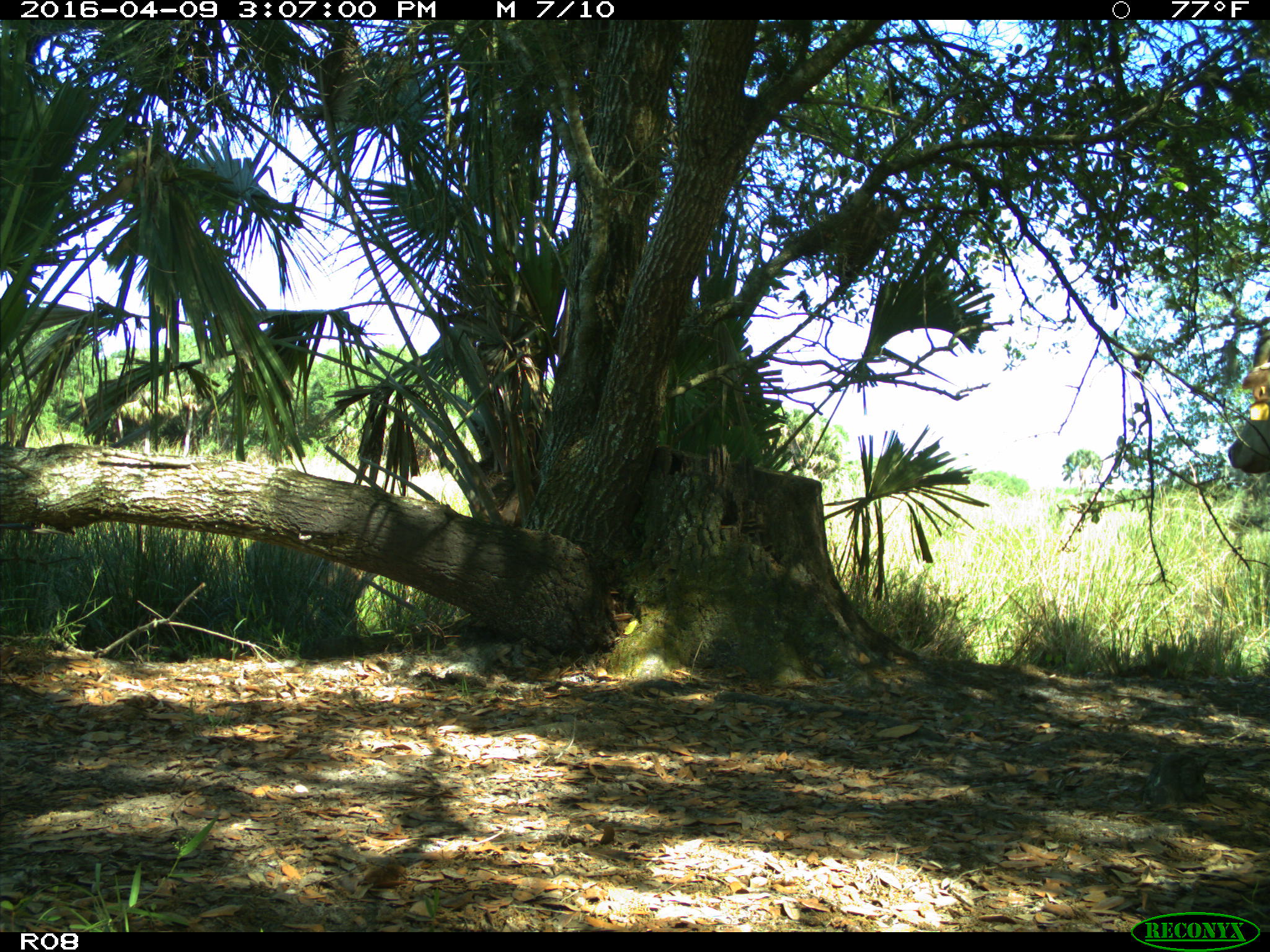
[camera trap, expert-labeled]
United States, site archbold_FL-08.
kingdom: Animalia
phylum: Chordata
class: Mammalia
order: Artiodactyla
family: Bovidae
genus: Bos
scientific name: Bos taurus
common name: domestic cow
Bos taurus (domestic cow).